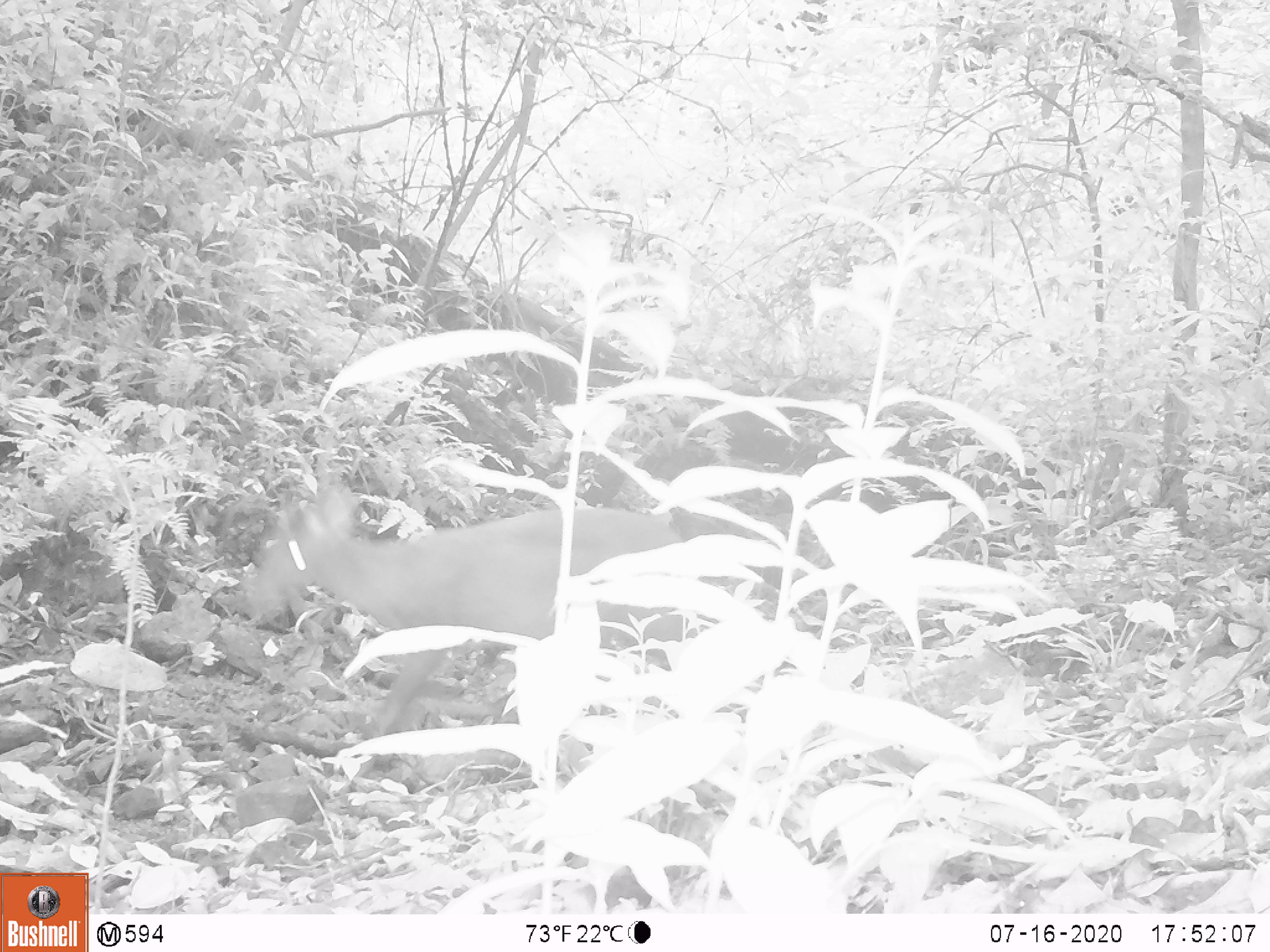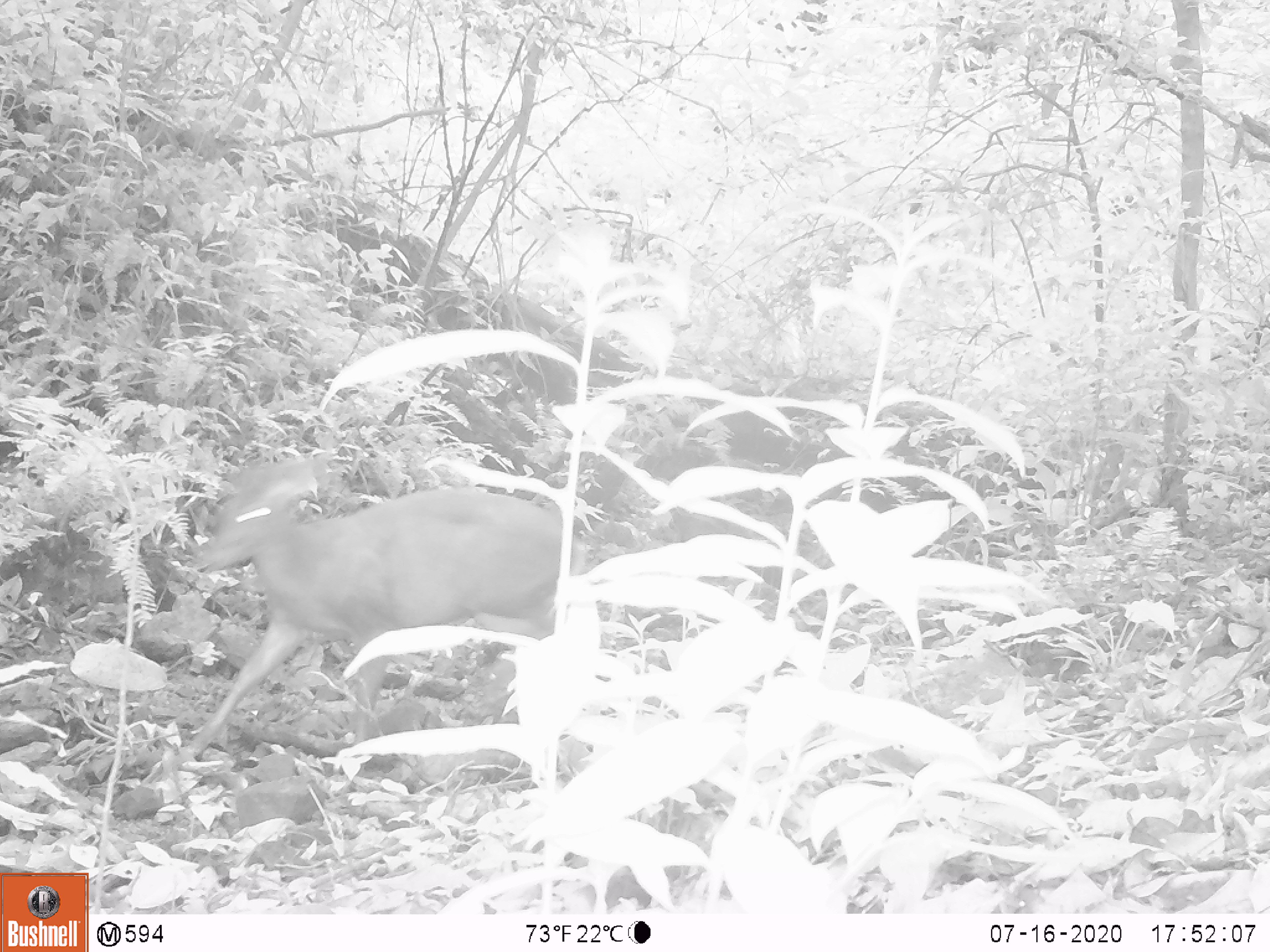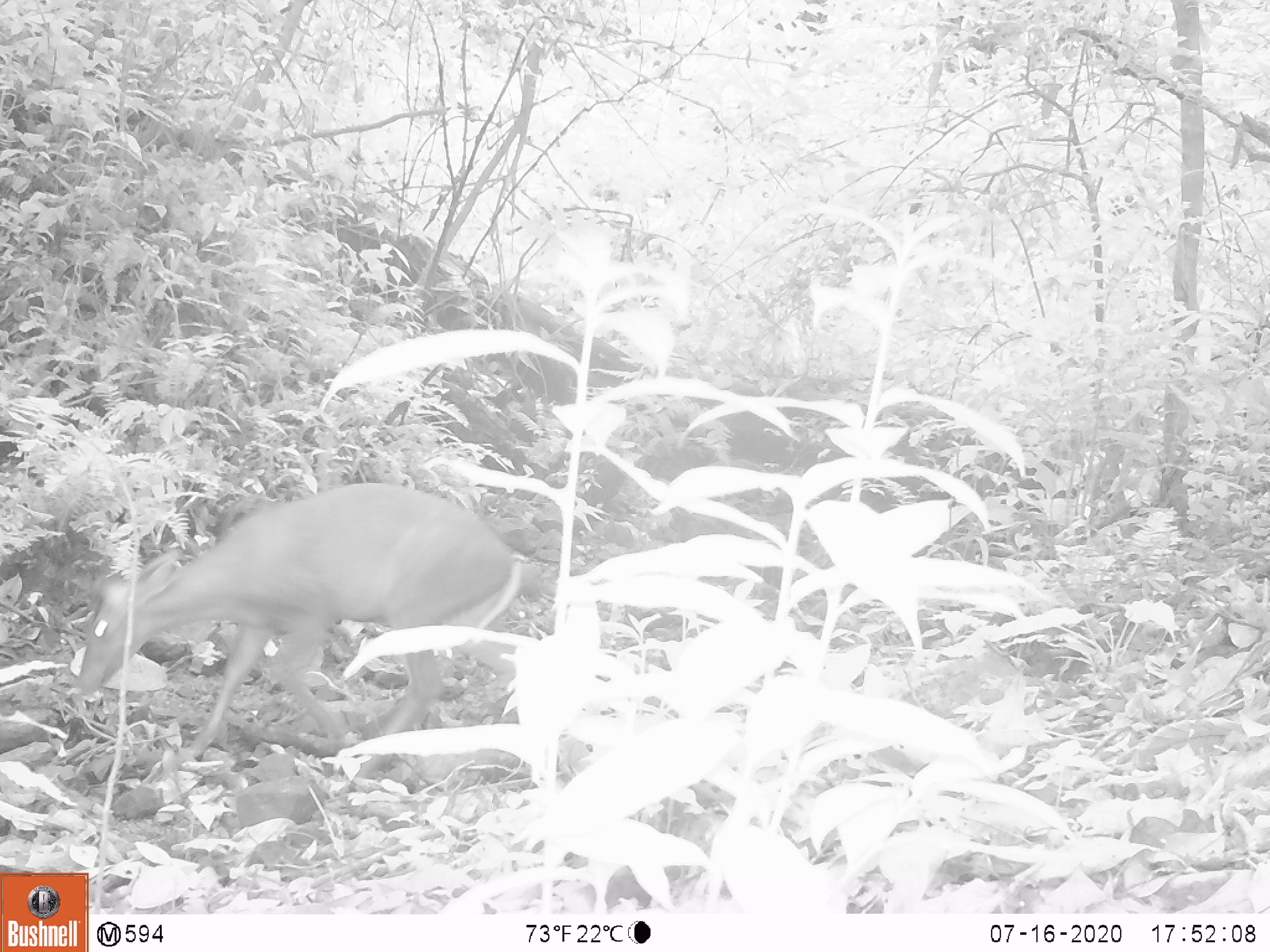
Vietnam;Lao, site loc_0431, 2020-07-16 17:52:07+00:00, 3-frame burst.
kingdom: Animalia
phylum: Chordata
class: Mammalia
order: Artiodactyla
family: Cervidae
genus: Muntiacus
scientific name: Muntiacus rooseveltorum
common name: roosevelt's muntjac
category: roosevelts muntjac group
Roosevelts muntjac group (roosevelt's muntjac) (Muntiacus rooseveltorum). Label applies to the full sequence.